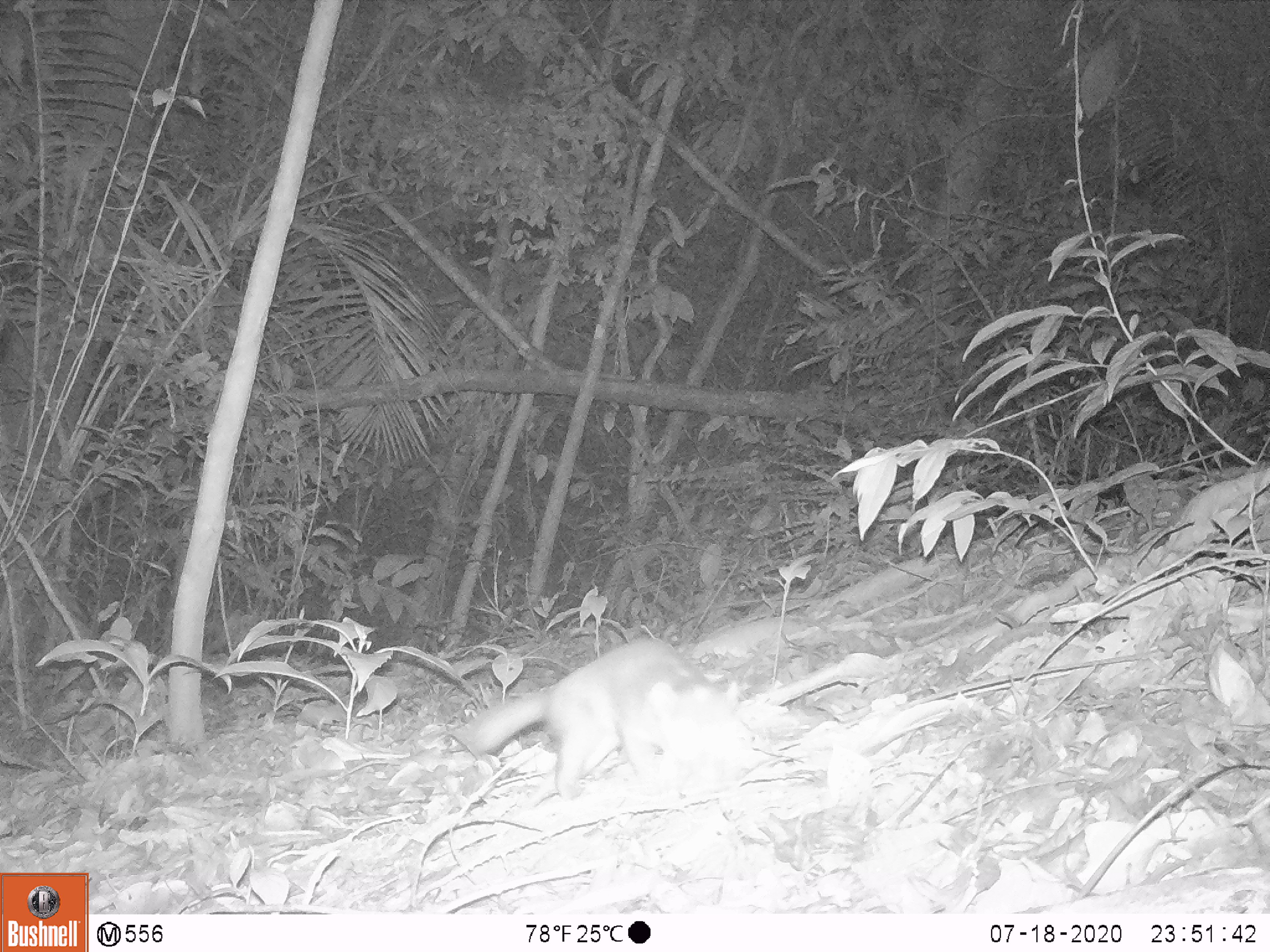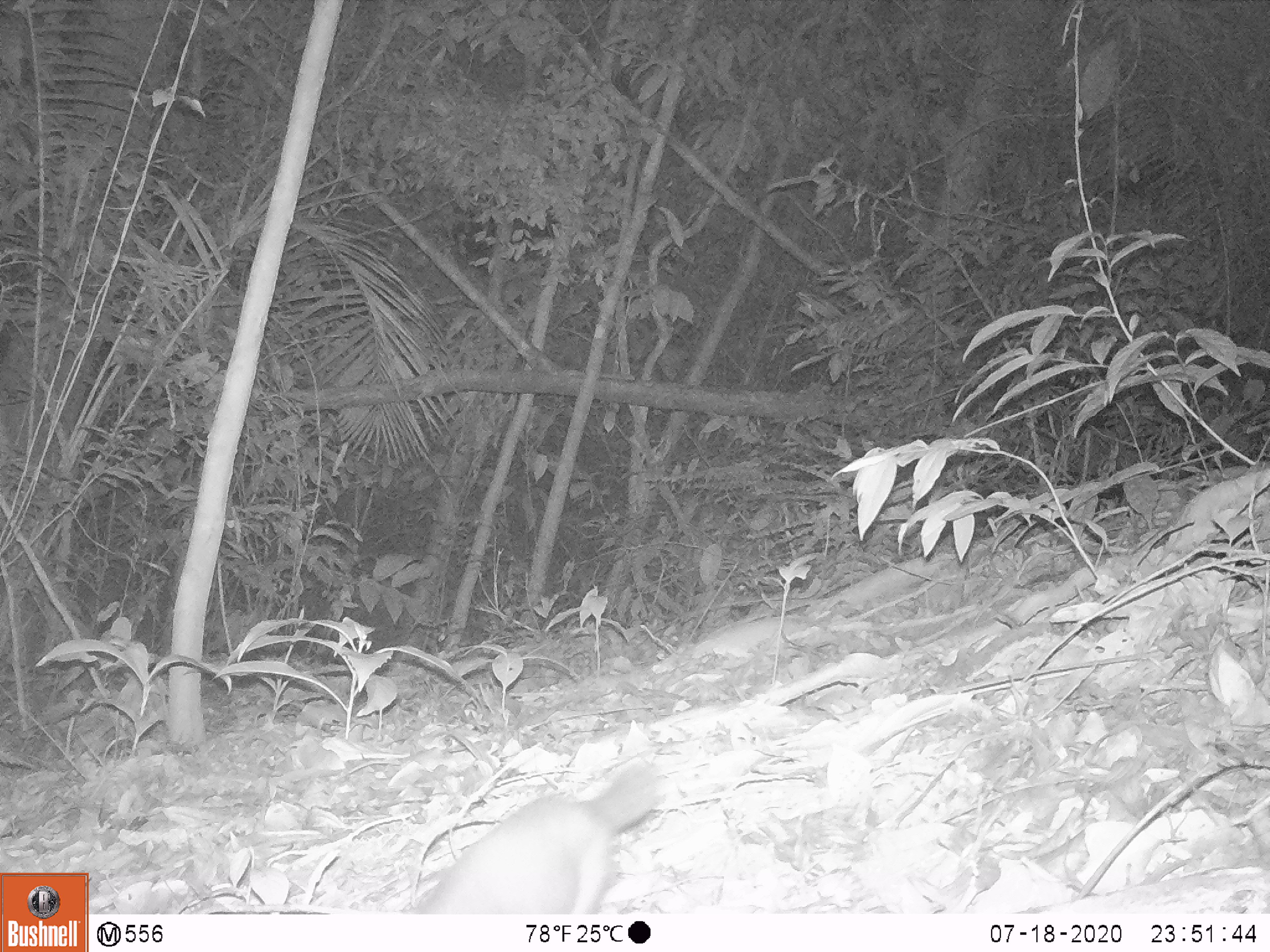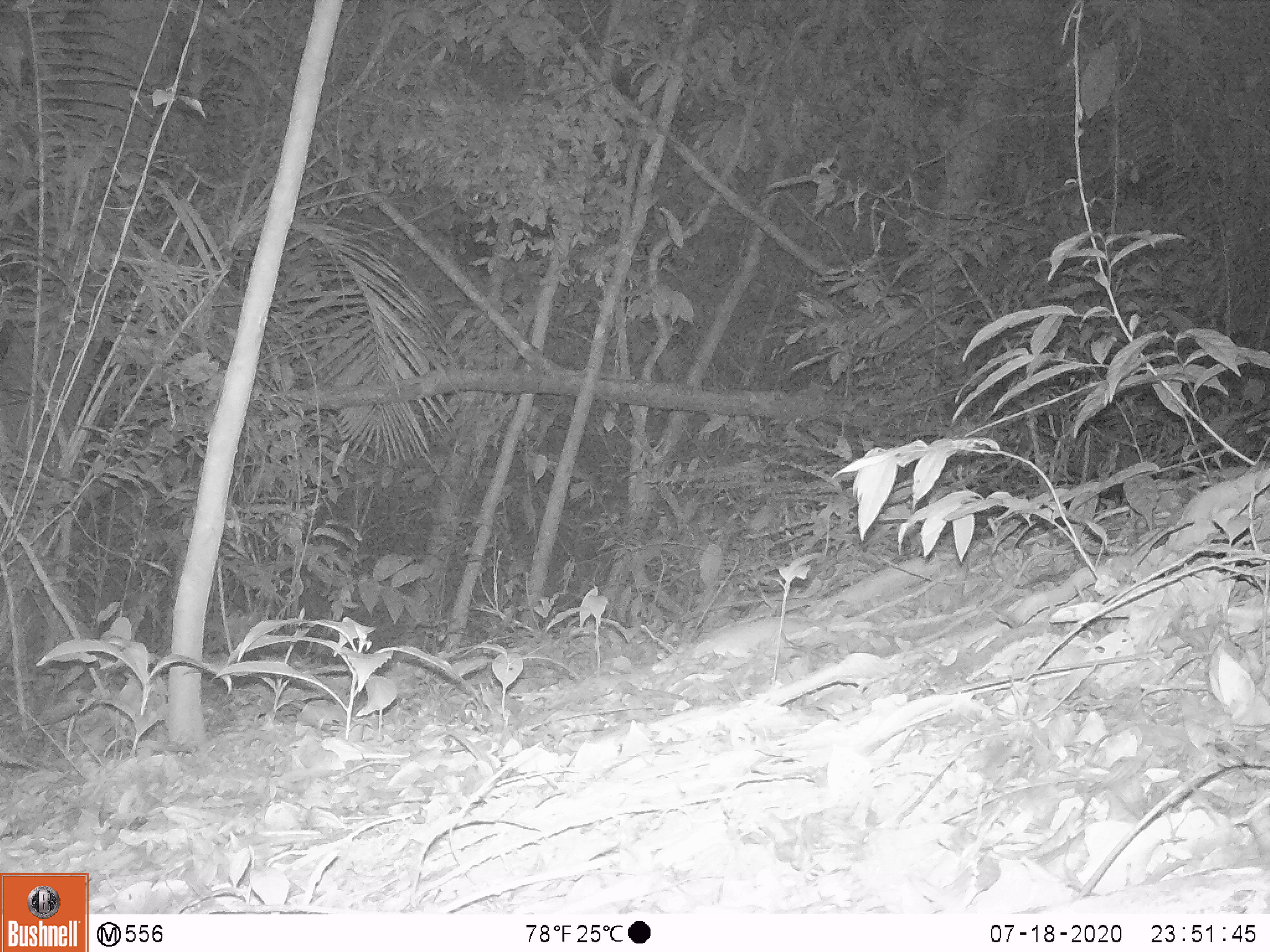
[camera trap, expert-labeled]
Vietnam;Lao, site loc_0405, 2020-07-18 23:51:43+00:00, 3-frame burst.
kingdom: Animalia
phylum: Chordata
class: Mammalia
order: Carnivora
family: Mustelidae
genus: Melogale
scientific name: Melogale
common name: ferret badger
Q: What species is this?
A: Ferret badger (Melogale).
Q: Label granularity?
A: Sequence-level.